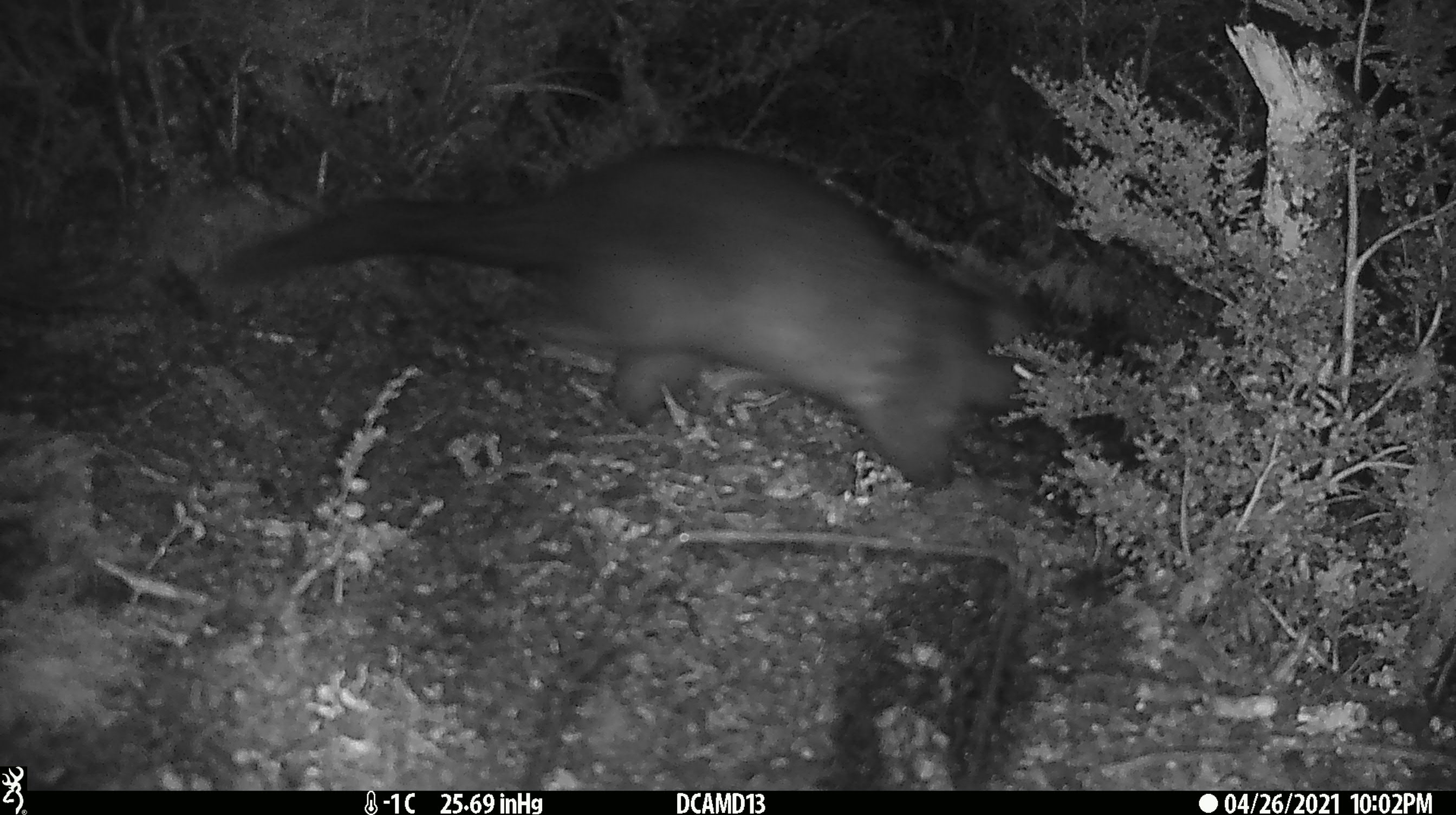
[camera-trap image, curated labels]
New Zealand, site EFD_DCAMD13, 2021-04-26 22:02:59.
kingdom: Animalia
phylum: Chordata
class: Mammalia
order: Diprotodontia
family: Phalangeridae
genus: Trichosurus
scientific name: Trichosurus vulpecula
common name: common brushtail possum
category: possum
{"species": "possum (common brushtail possum) (Trichosurus vulpecula)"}